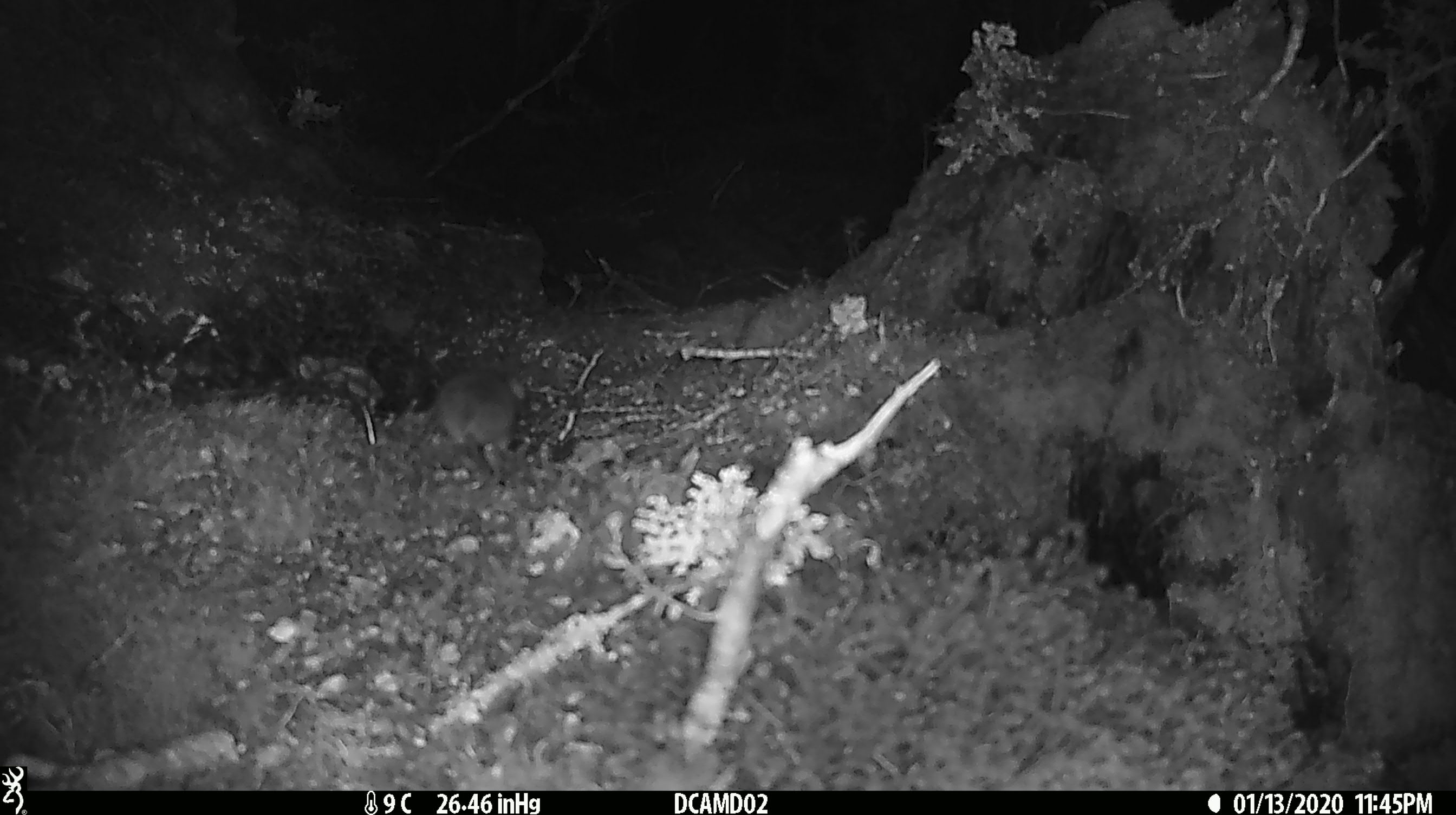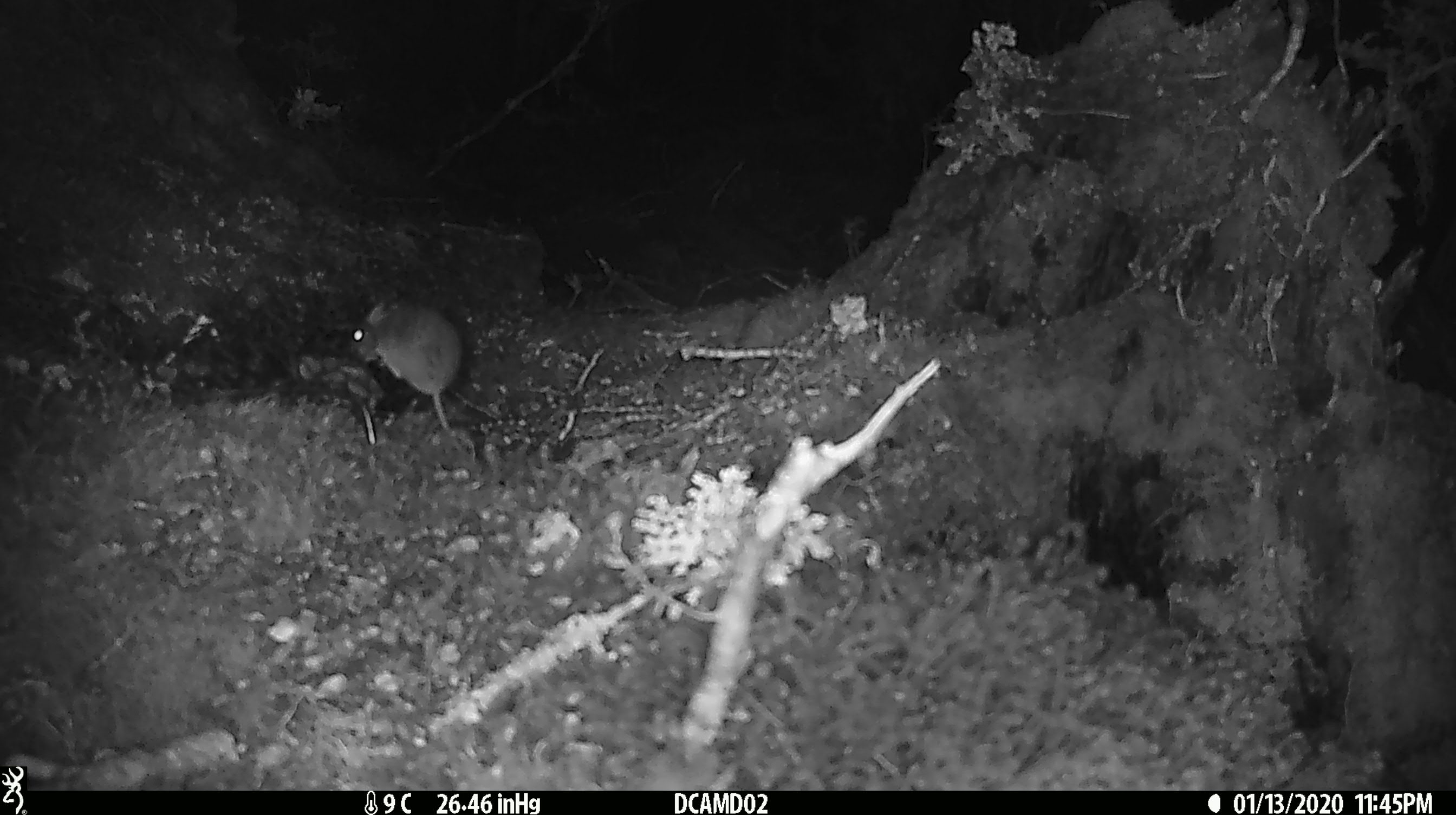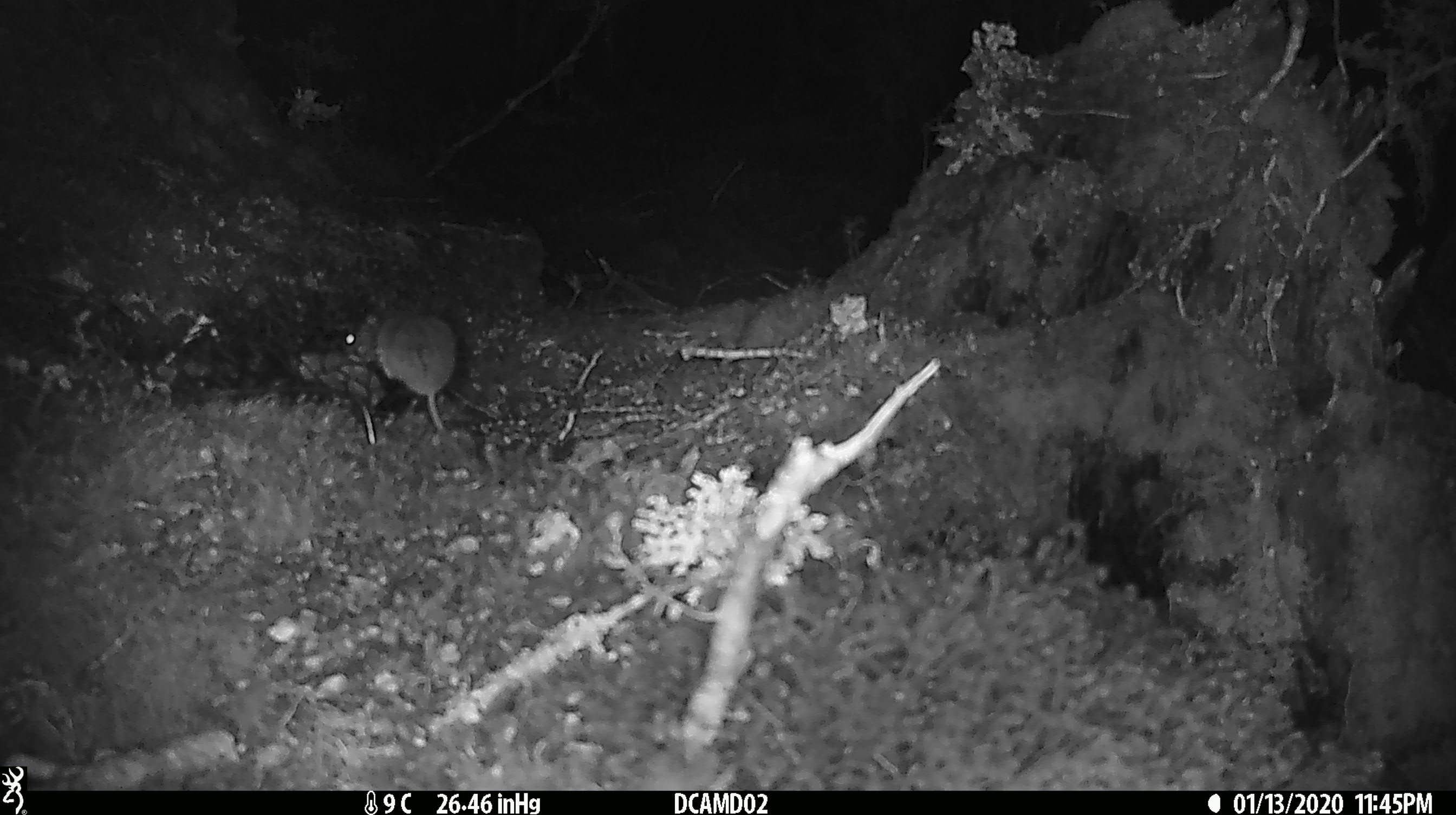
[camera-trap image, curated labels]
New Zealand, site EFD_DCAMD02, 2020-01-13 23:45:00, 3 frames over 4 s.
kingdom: Animalia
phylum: Chordata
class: Mammalia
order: Rodentia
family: Muridae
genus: Mus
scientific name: Mus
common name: mouse